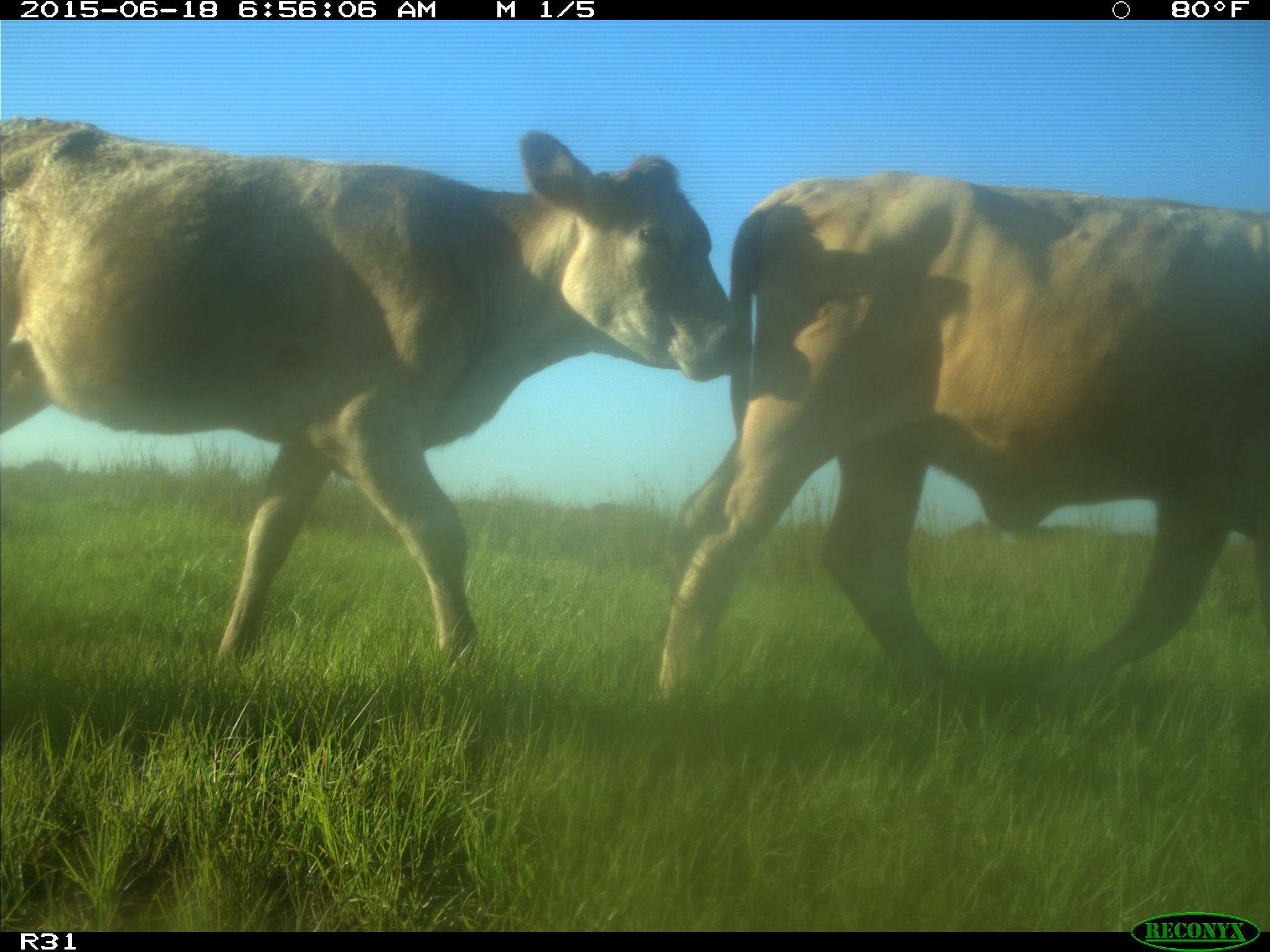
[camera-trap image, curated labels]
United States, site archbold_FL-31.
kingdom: Animalia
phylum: Chordata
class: Mammalia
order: Artiodactyla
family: Bovidae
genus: Bos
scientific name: Bos taurus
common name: domestic cow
Bos taurus (domestic cow).